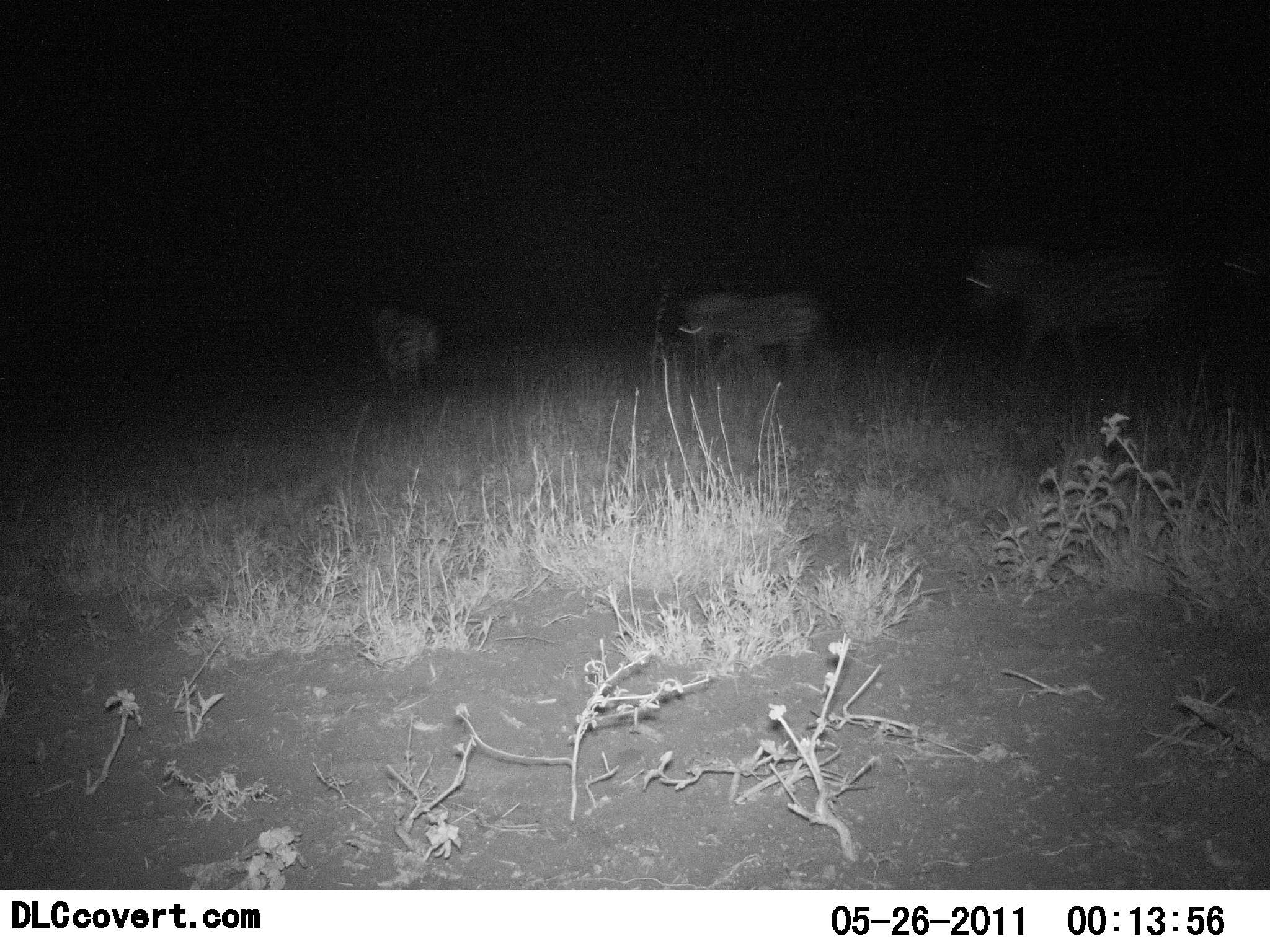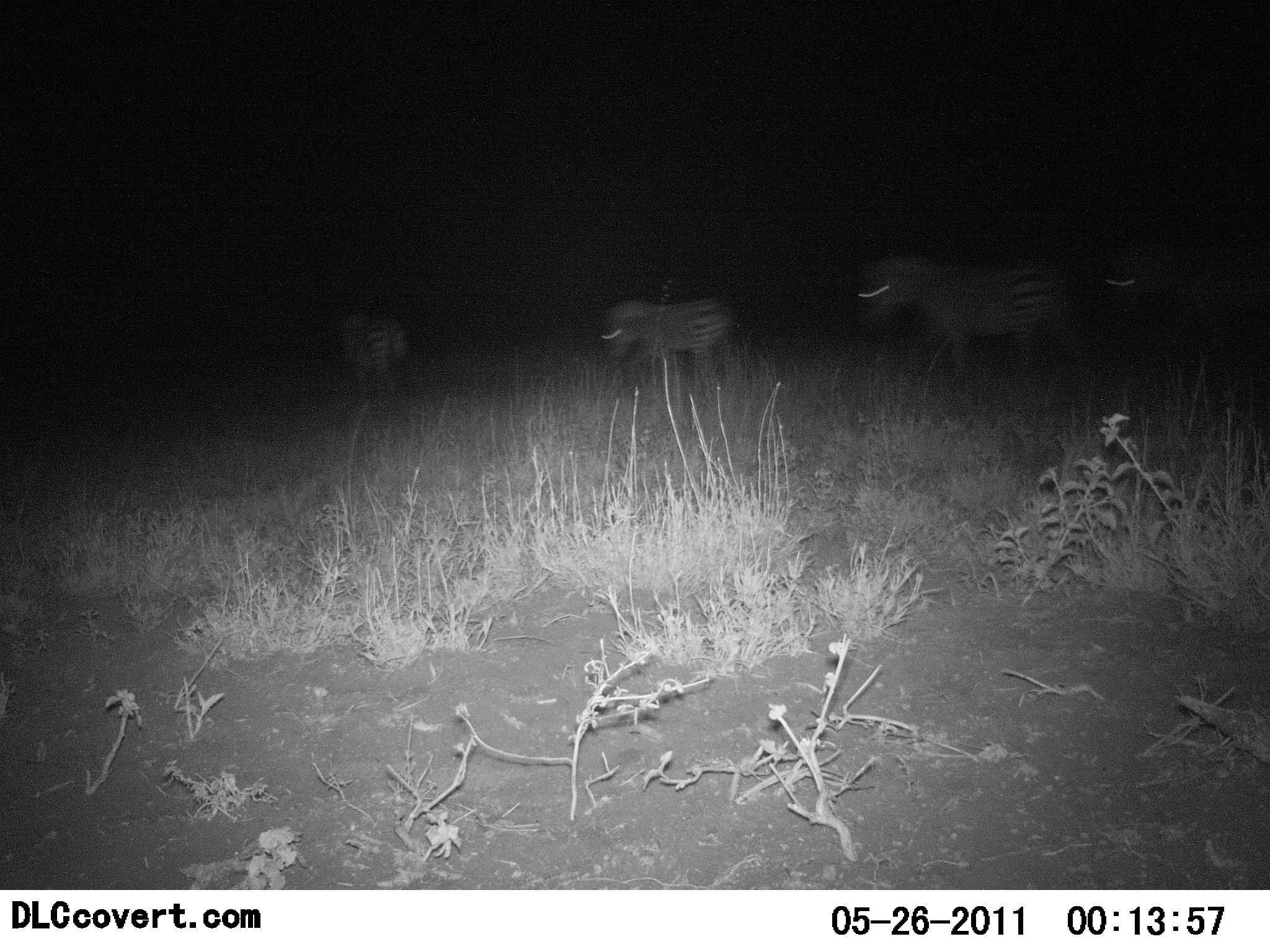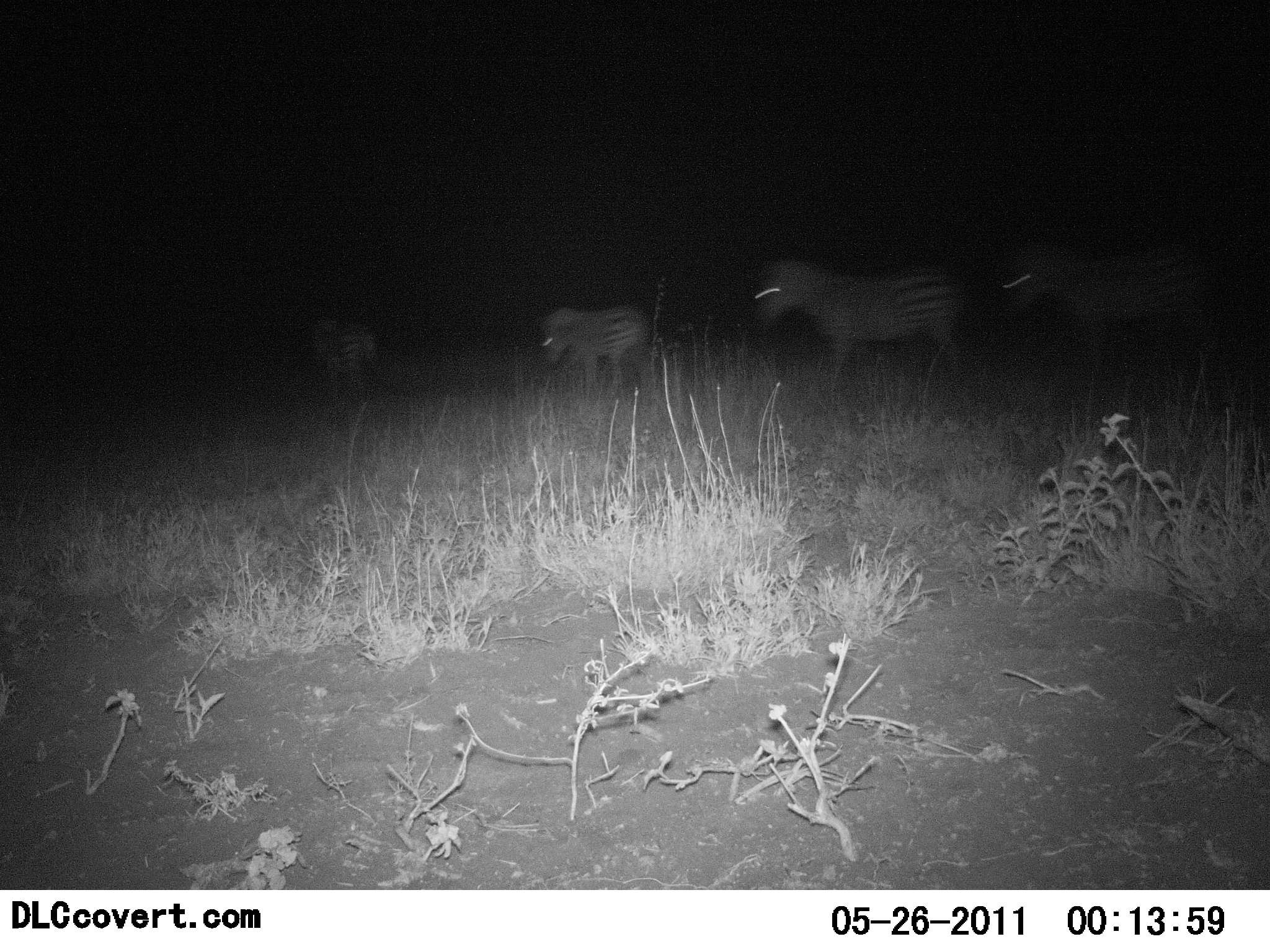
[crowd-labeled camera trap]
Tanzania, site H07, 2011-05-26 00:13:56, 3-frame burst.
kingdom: Animalia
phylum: Chordata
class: Mammalia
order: Perissodactyla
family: Equidae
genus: Equus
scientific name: Equus quagga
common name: plains zebra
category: zebra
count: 4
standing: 0%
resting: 0%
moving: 100%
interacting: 0%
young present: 0%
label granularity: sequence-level